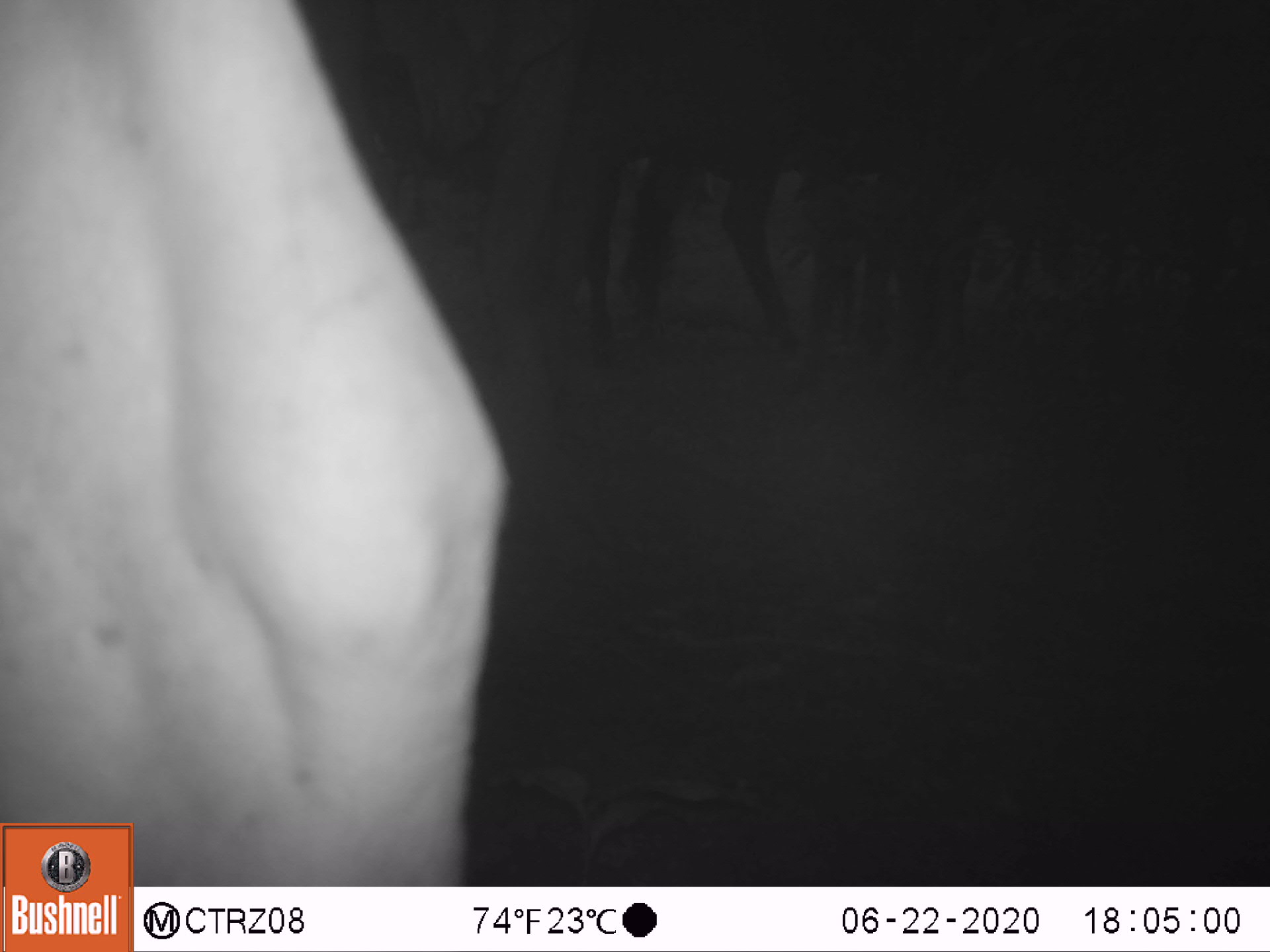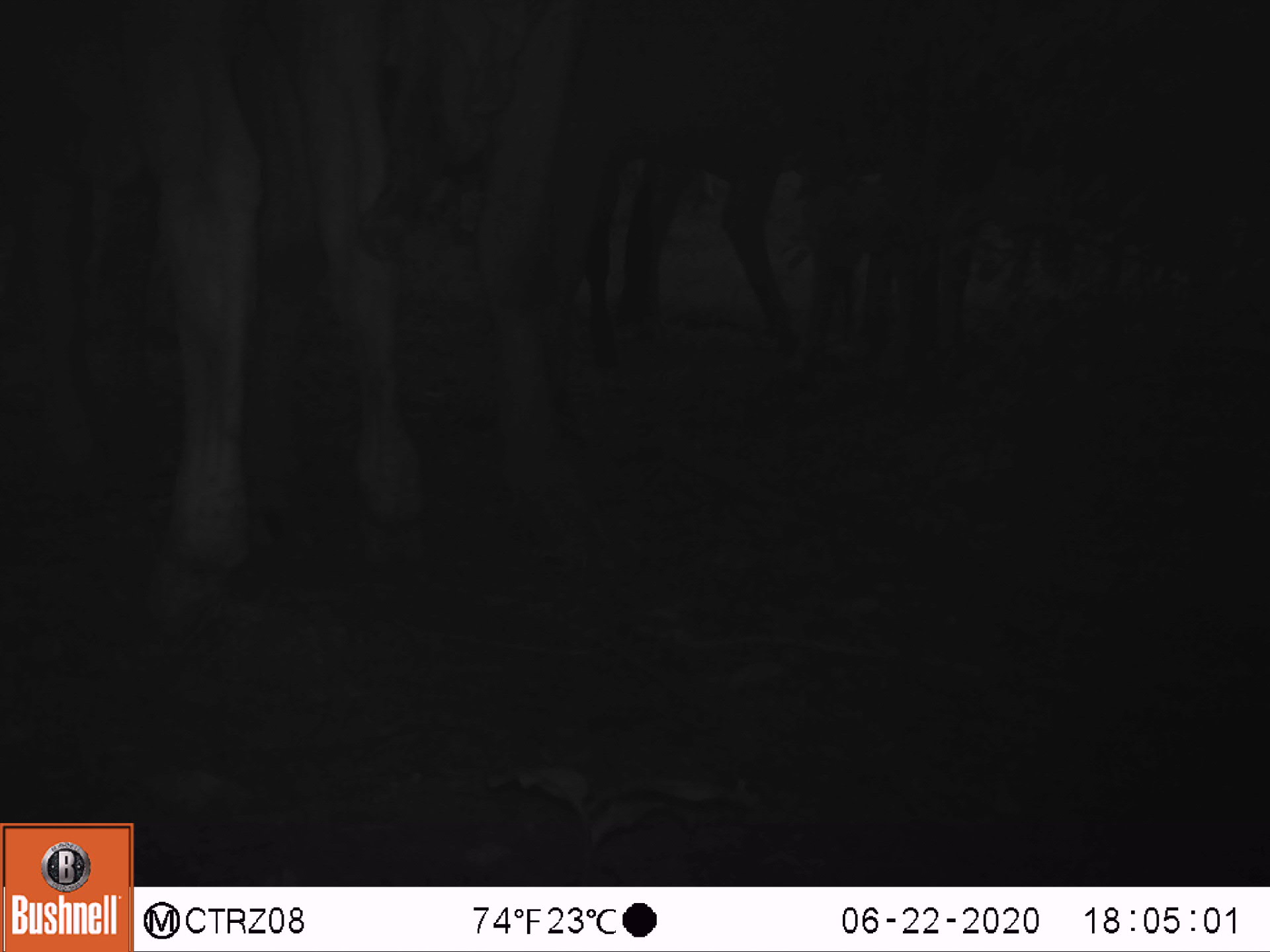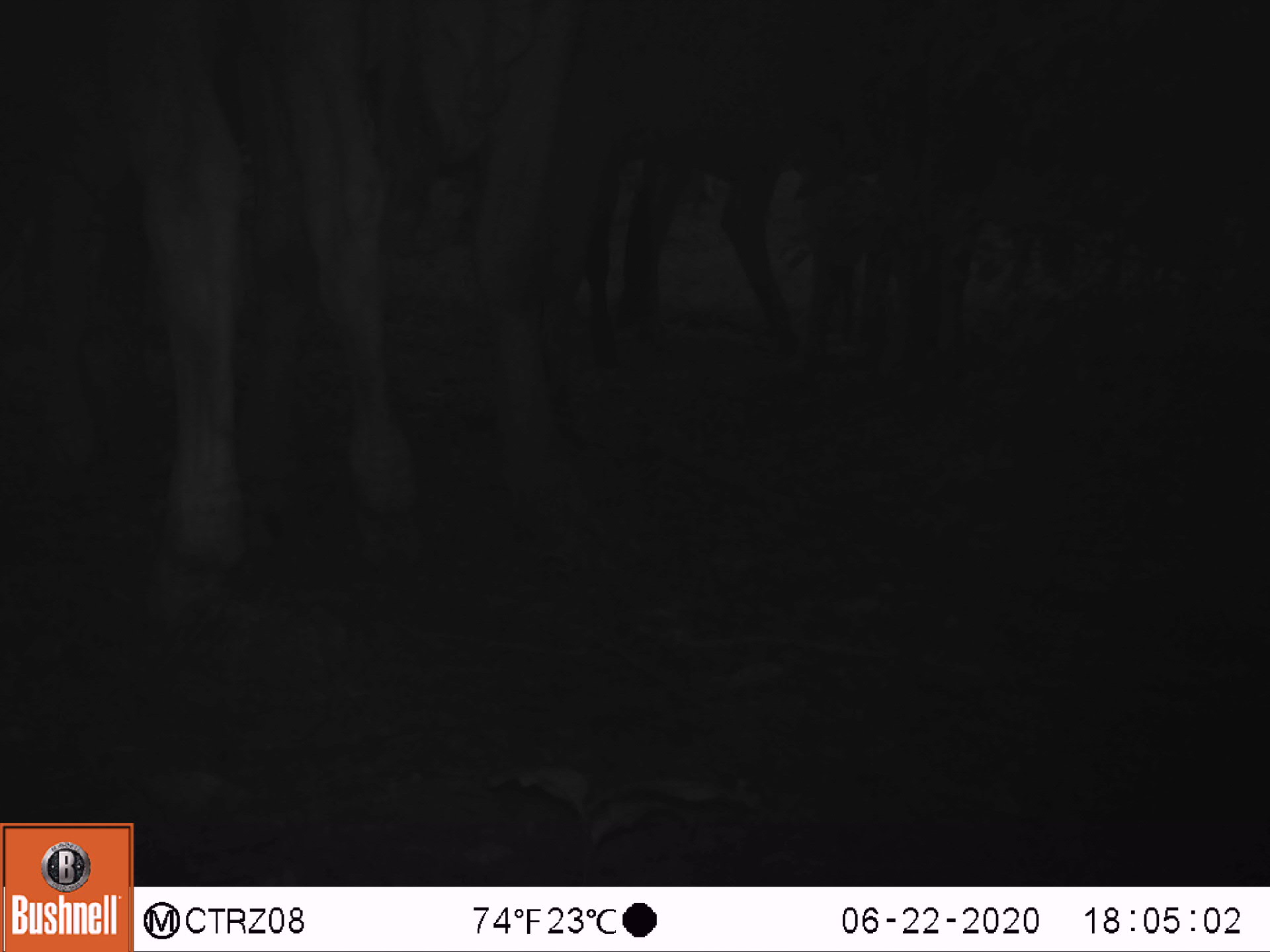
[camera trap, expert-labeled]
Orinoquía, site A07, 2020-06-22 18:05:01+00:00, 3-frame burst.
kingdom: Animalia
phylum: Chordata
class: Mammalia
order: Artiodactyla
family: Bovidae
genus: Bos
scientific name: Bos taurus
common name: cow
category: cattle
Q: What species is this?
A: Cattle (cow) (Bos taurus).